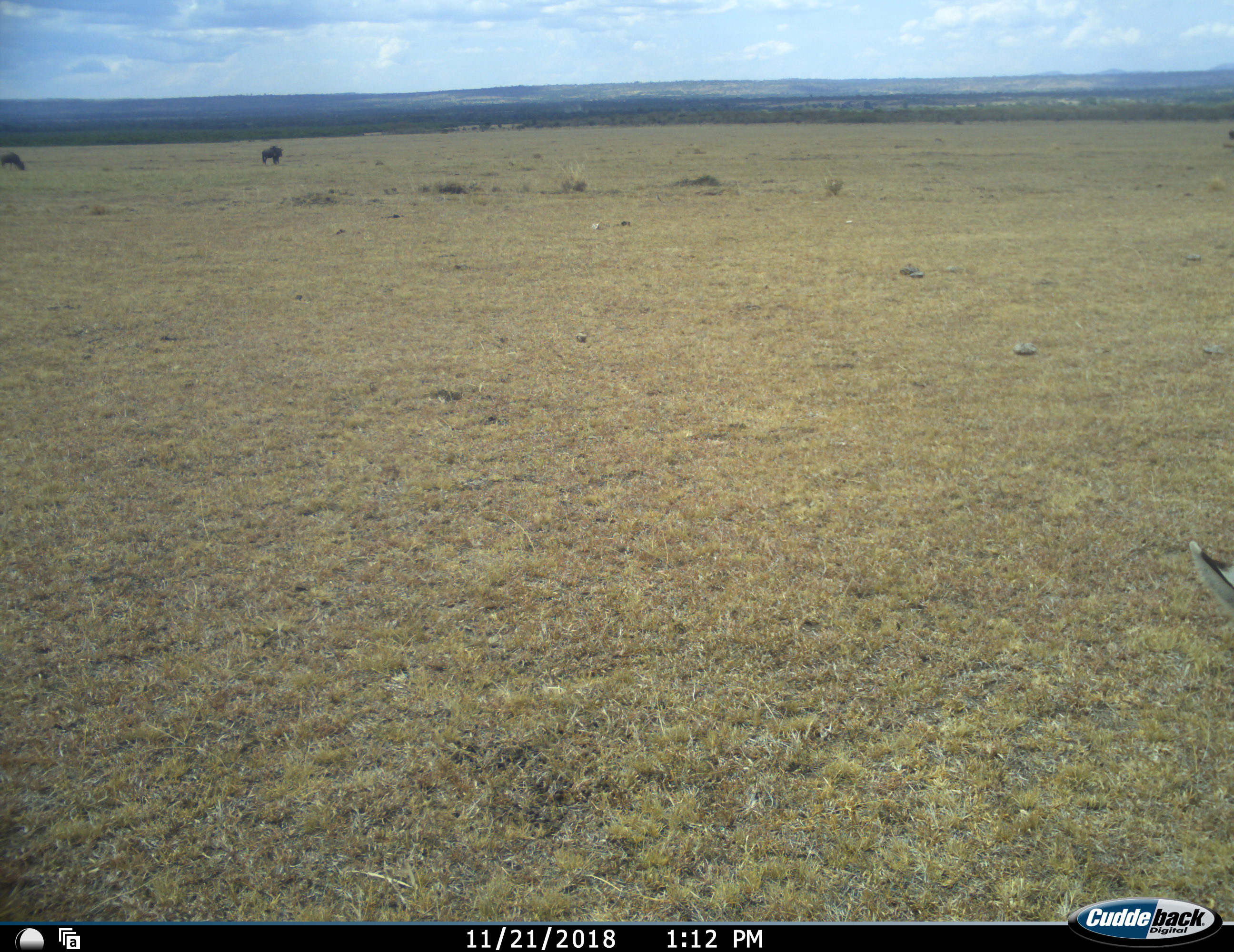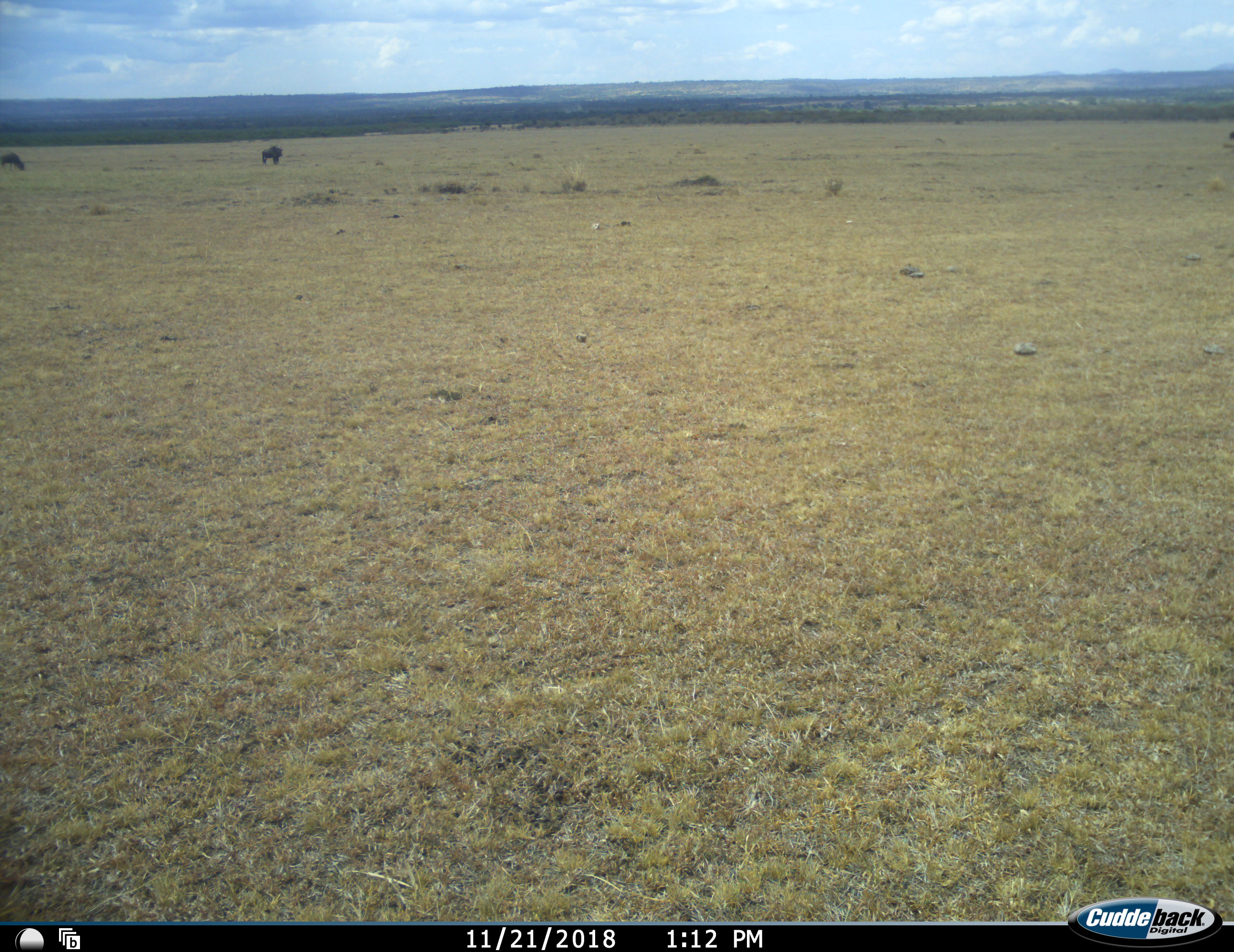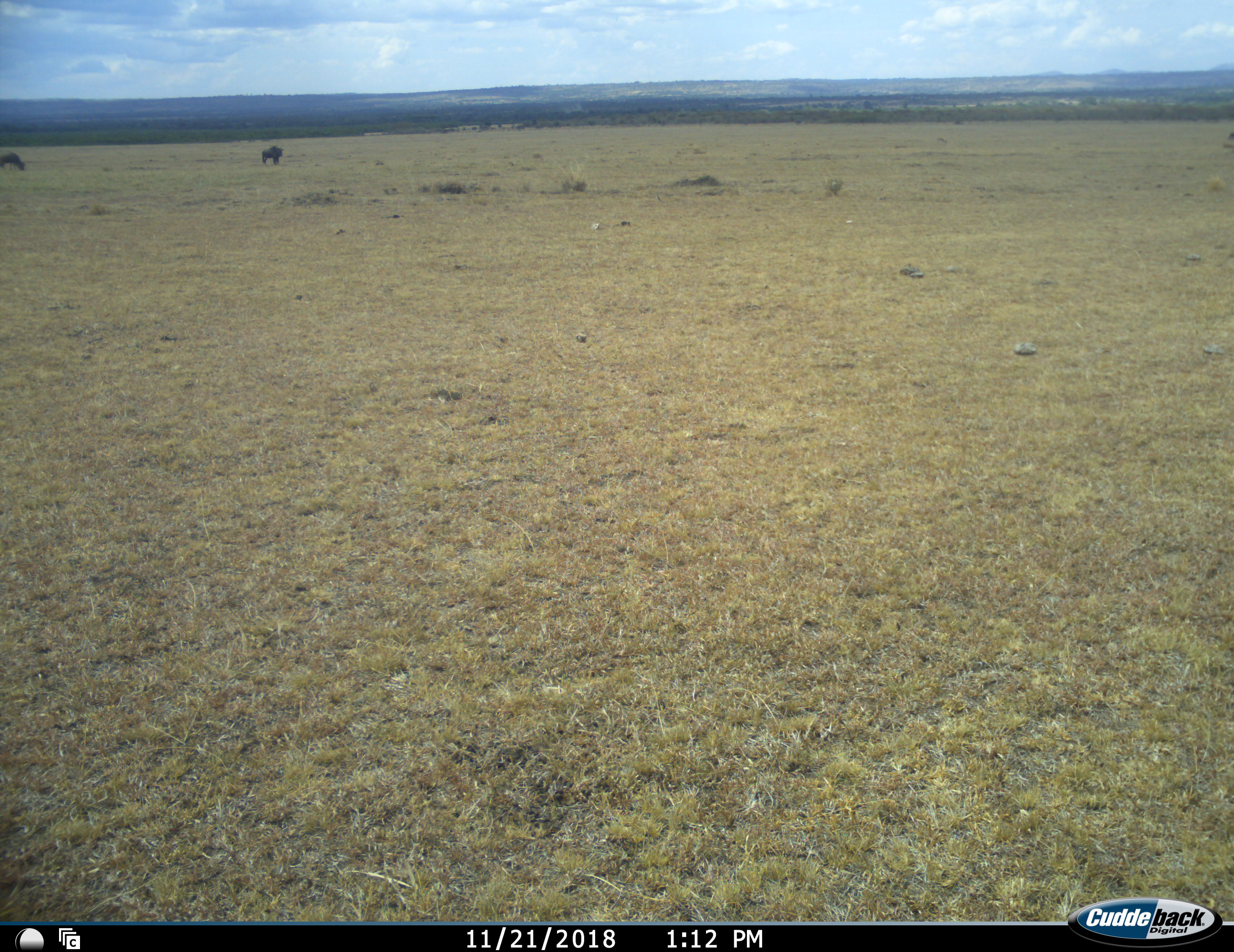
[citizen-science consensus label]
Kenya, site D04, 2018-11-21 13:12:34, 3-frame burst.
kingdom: Animalia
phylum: Chordata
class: Mammalia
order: Artiodactyla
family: Bovidae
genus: Connochaetes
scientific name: Connochaetes taurinus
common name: common wildebeest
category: wildebeest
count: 2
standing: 100%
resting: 17%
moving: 50%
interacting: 0%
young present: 0%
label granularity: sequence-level